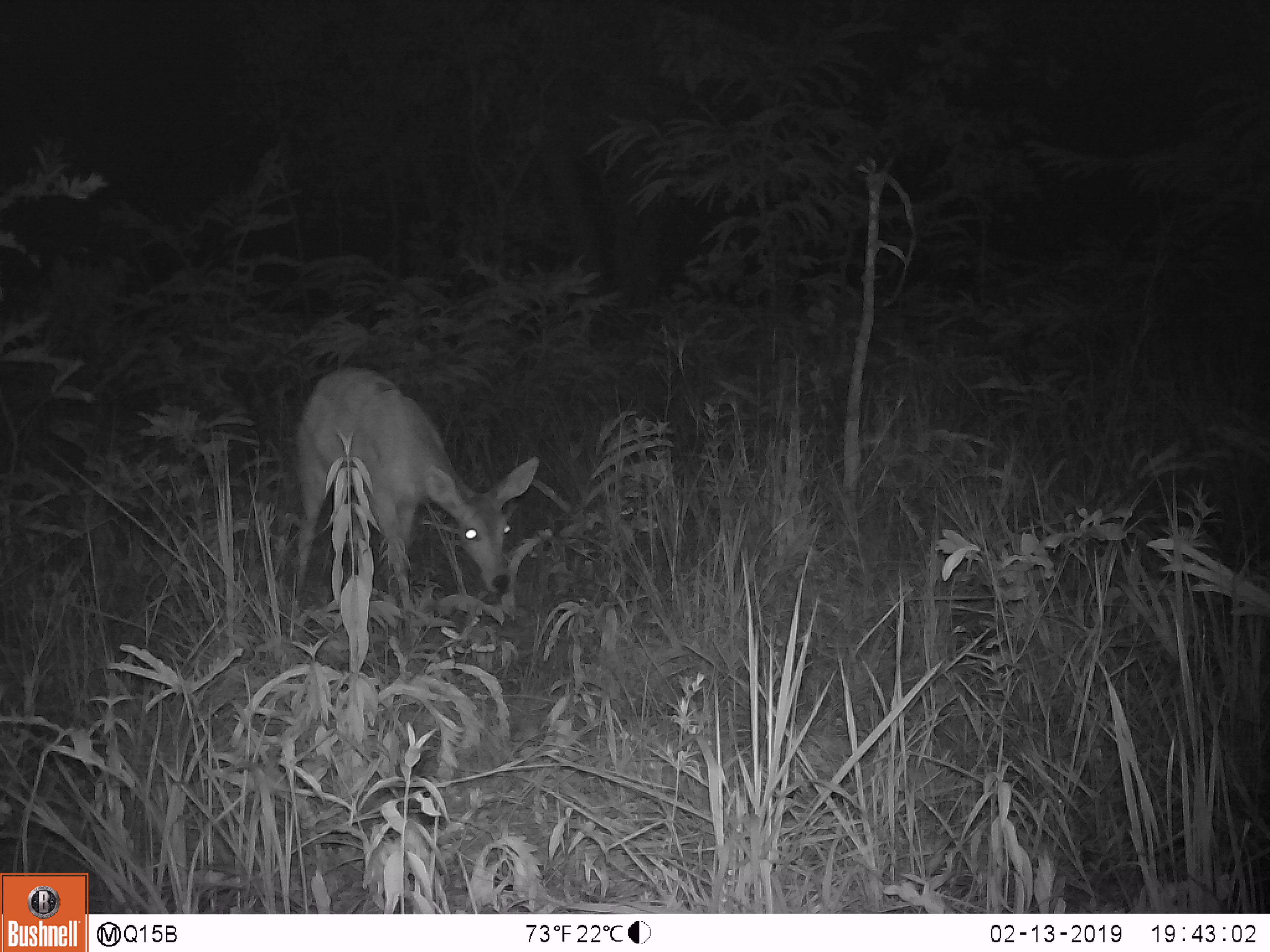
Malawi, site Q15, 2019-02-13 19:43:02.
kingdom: Animalia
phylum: Chordata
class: Mammalia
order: Artiodactyla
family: Bovidae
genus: Redunca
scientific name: Redunca arundinum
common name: southern reedbuck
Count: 1.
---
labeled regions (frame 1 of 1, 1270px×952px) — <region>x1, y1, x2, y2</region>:
southern reedbuck: <region>273, 364, 541, 640</region>